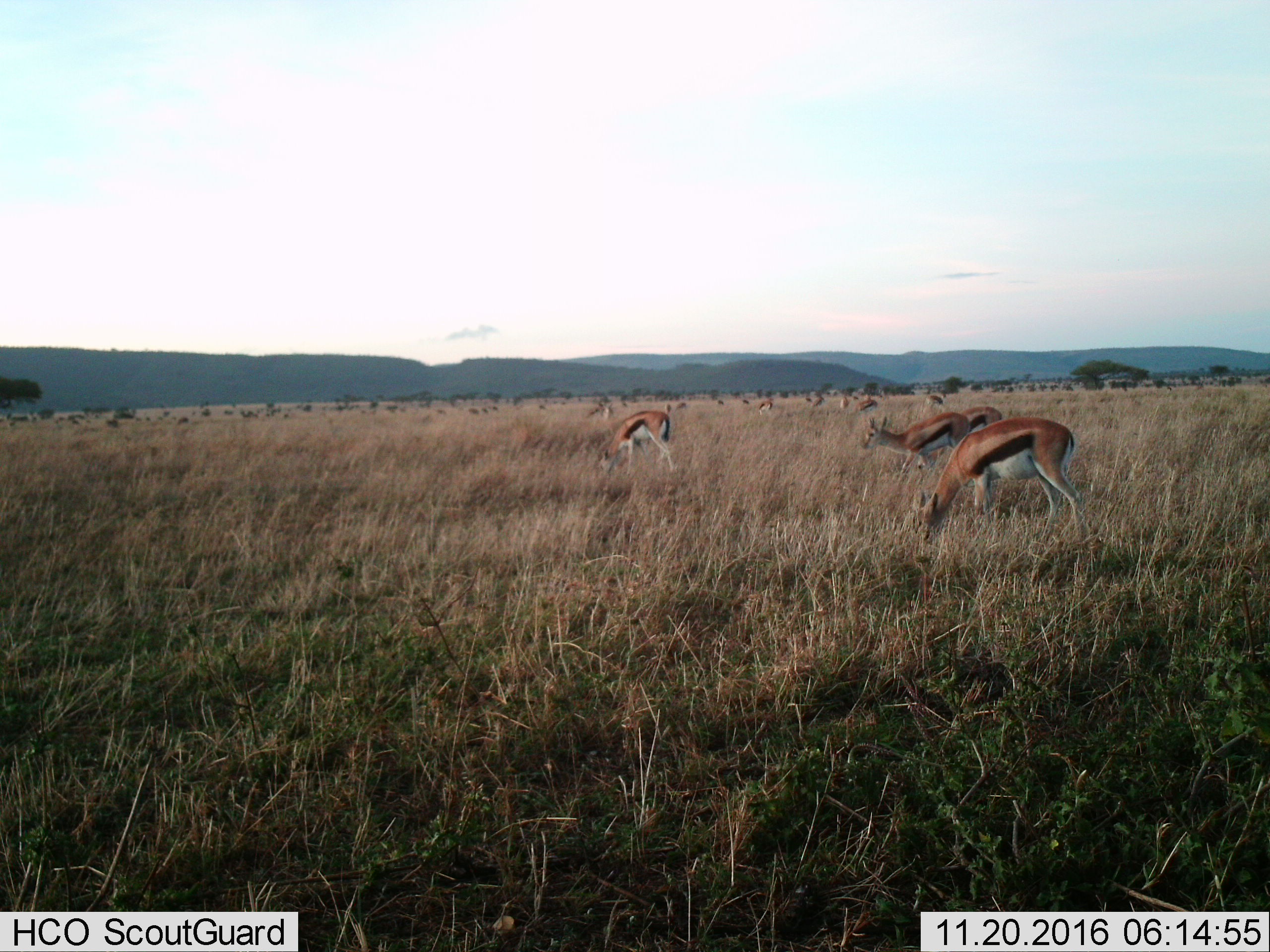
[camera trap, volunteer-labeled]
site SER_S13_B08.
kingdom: Animalia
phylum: Chordata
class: Mammalia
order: Artiodactyla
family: Bovidae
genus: Eudorcas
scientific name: Eudorcas thomsonii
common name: thomson's gazelle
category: gazellethomsons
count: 11-50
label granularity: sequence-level